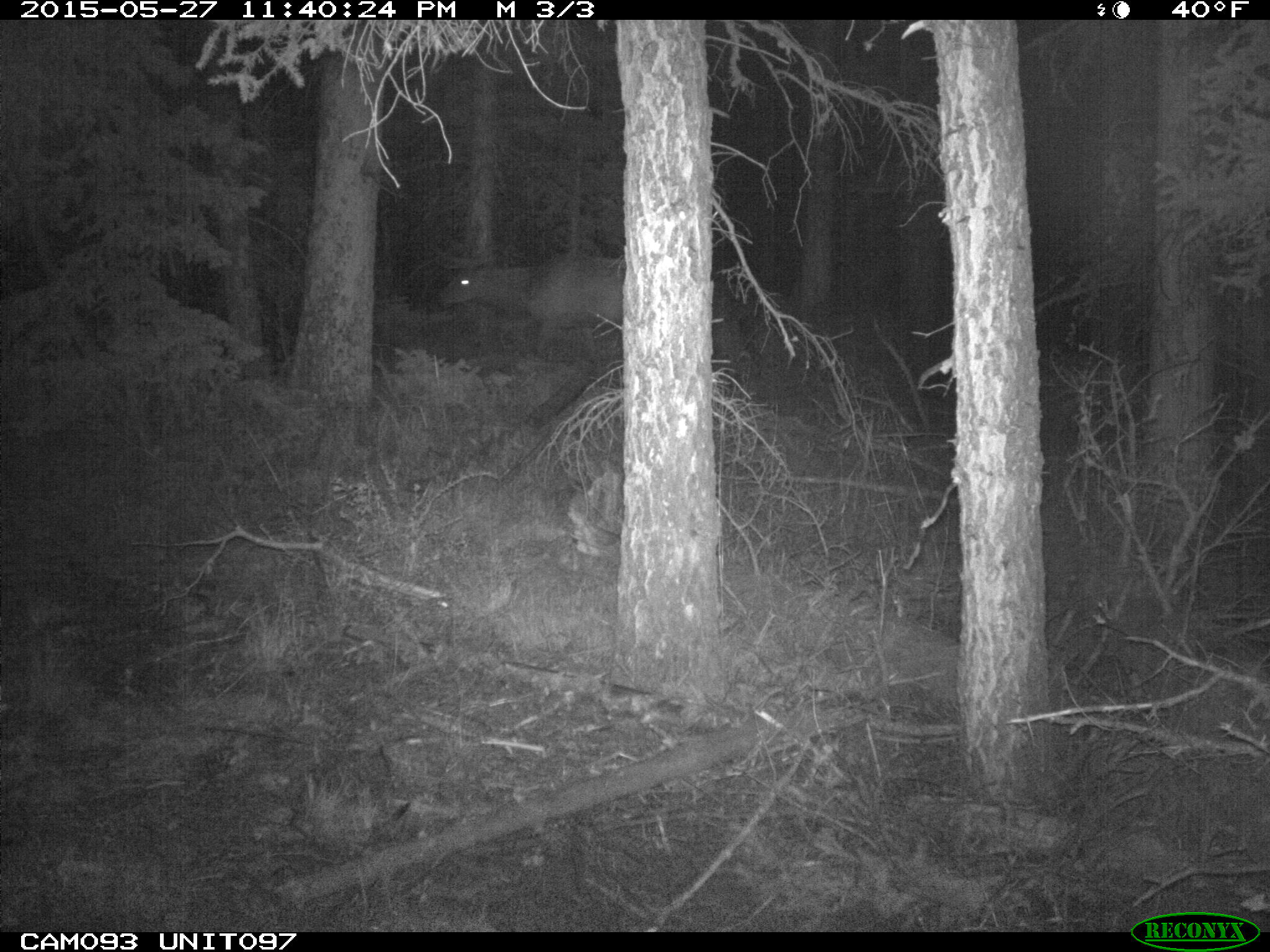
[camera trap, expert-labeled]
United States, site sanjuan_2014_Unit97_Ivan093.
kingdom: Animalia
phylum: Chordata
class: Mammalia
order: Artiodactyla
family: Cervidae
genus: Cervus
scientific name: Cervus elaphus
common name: red deer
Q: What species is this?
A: Cervus elaphus (red deer).